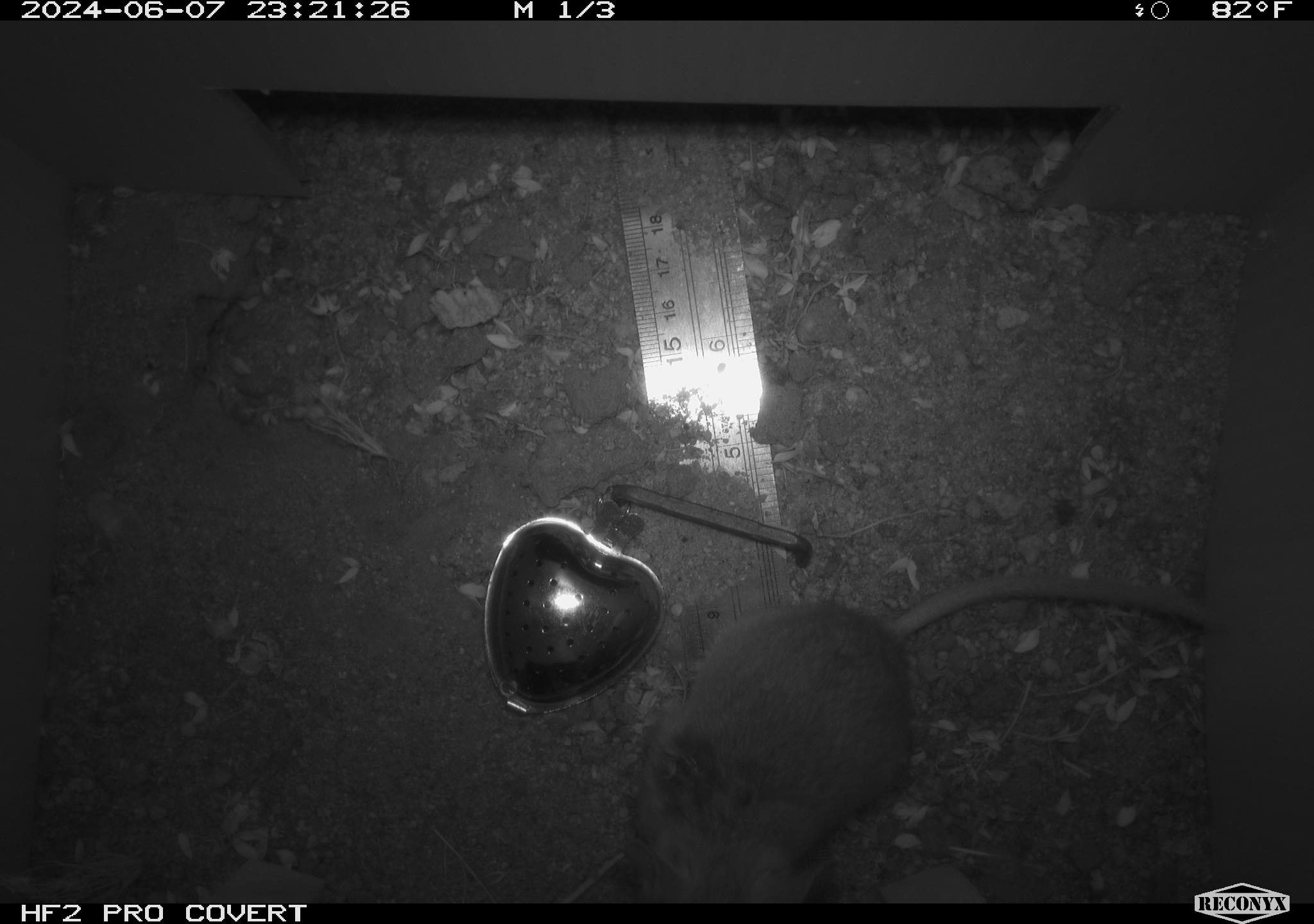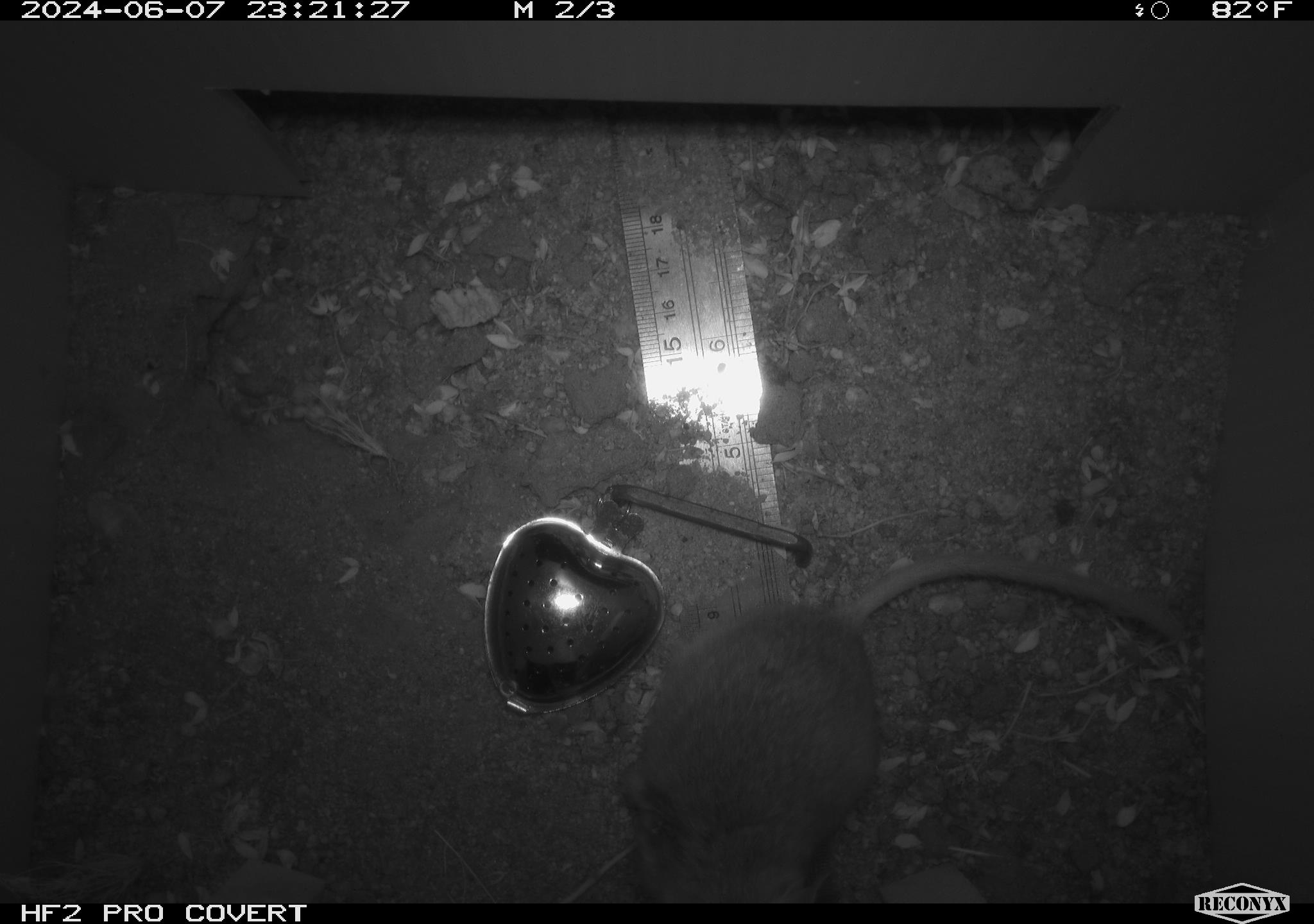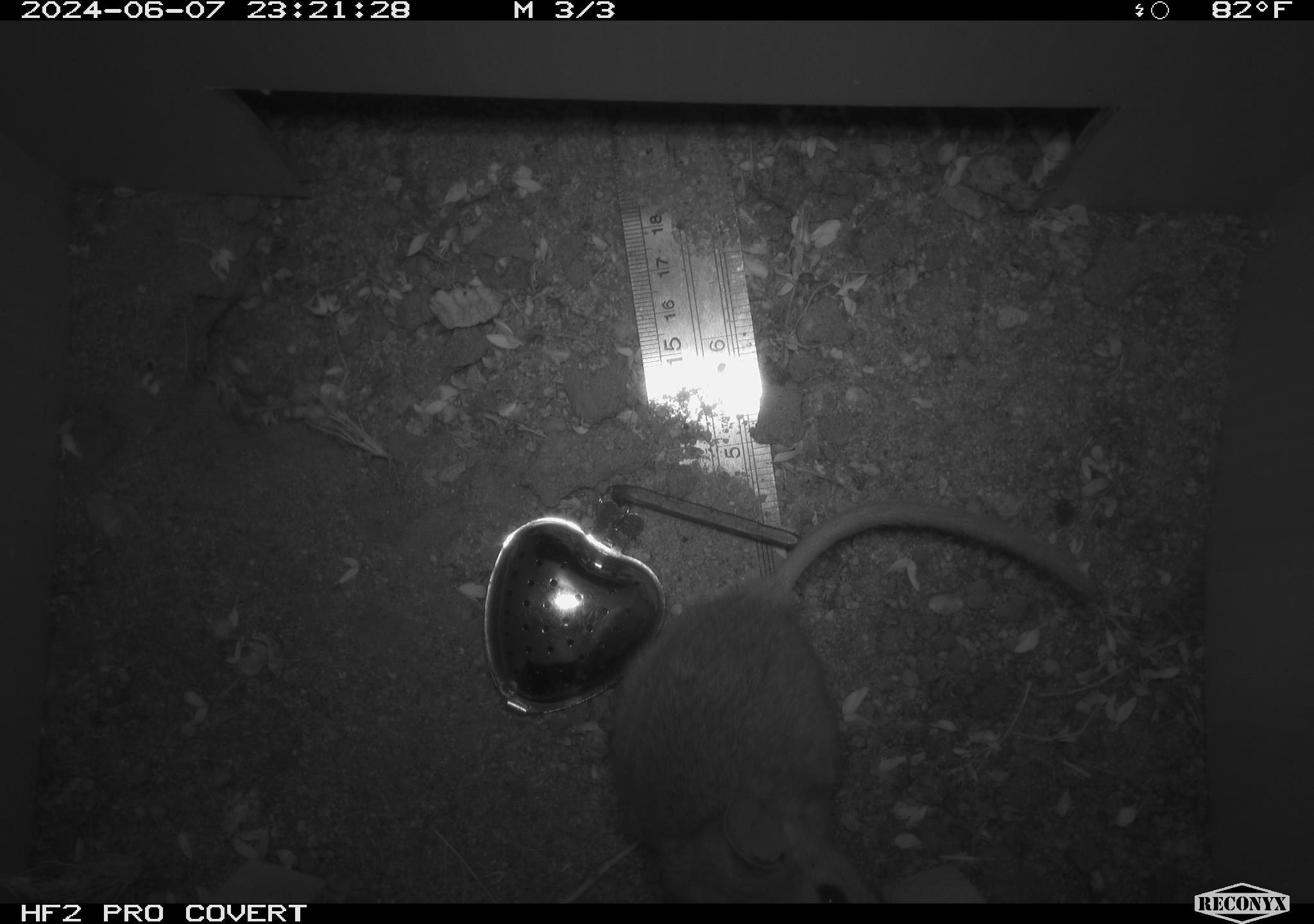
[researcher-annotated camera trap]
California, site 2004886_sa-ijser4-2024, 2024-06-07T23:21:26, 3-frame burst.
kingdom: Animalia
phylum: Chordata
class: Mammalia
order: Rodentia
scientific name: Rodentia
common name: woodrat or rat or mouse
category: woodrat or rat or mouse species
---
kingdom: Animalia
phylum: Chordata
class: Mammalia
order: Rodentia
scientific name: Rodentia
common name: woodrat or rat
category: woodrat or rat species